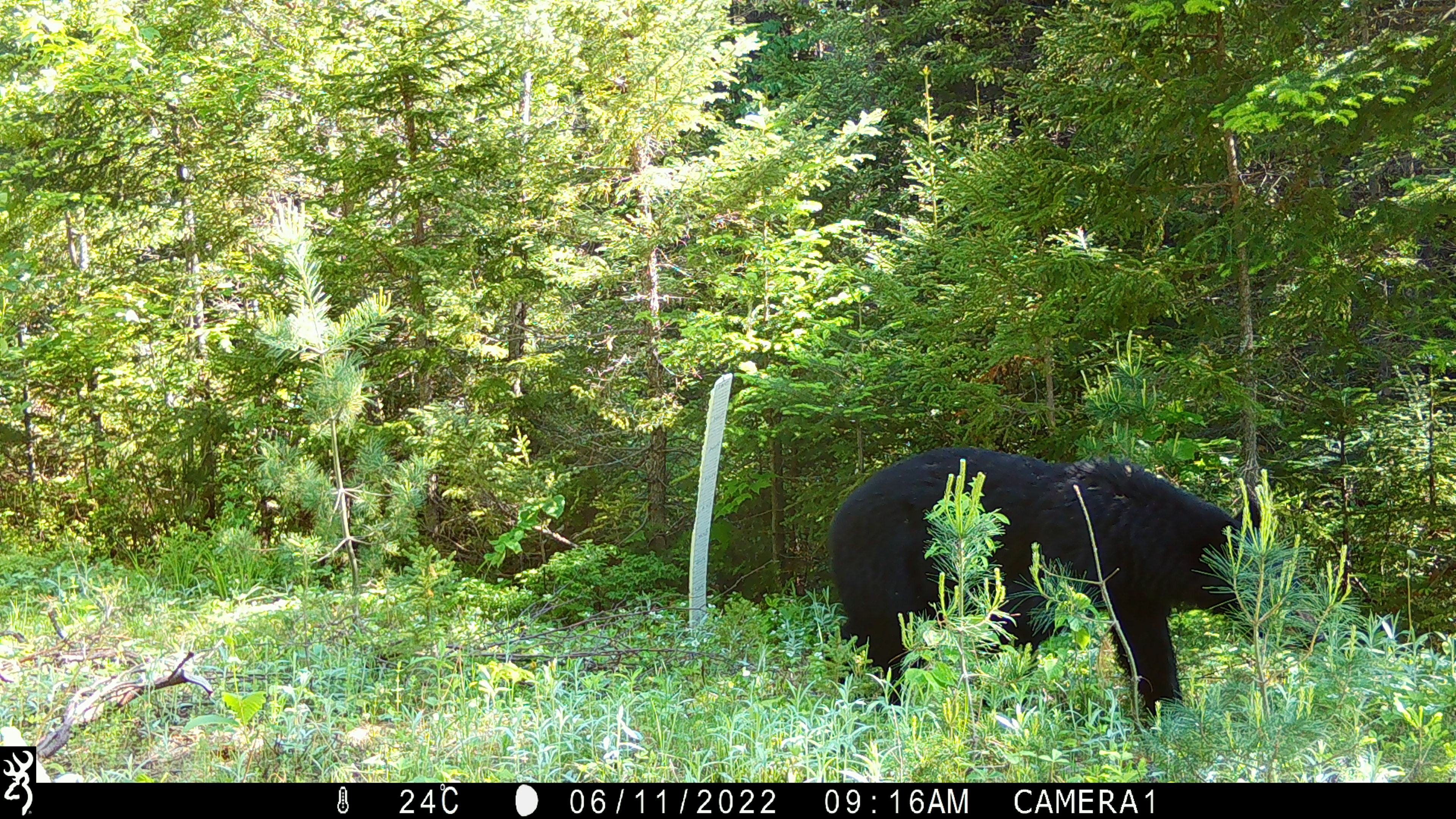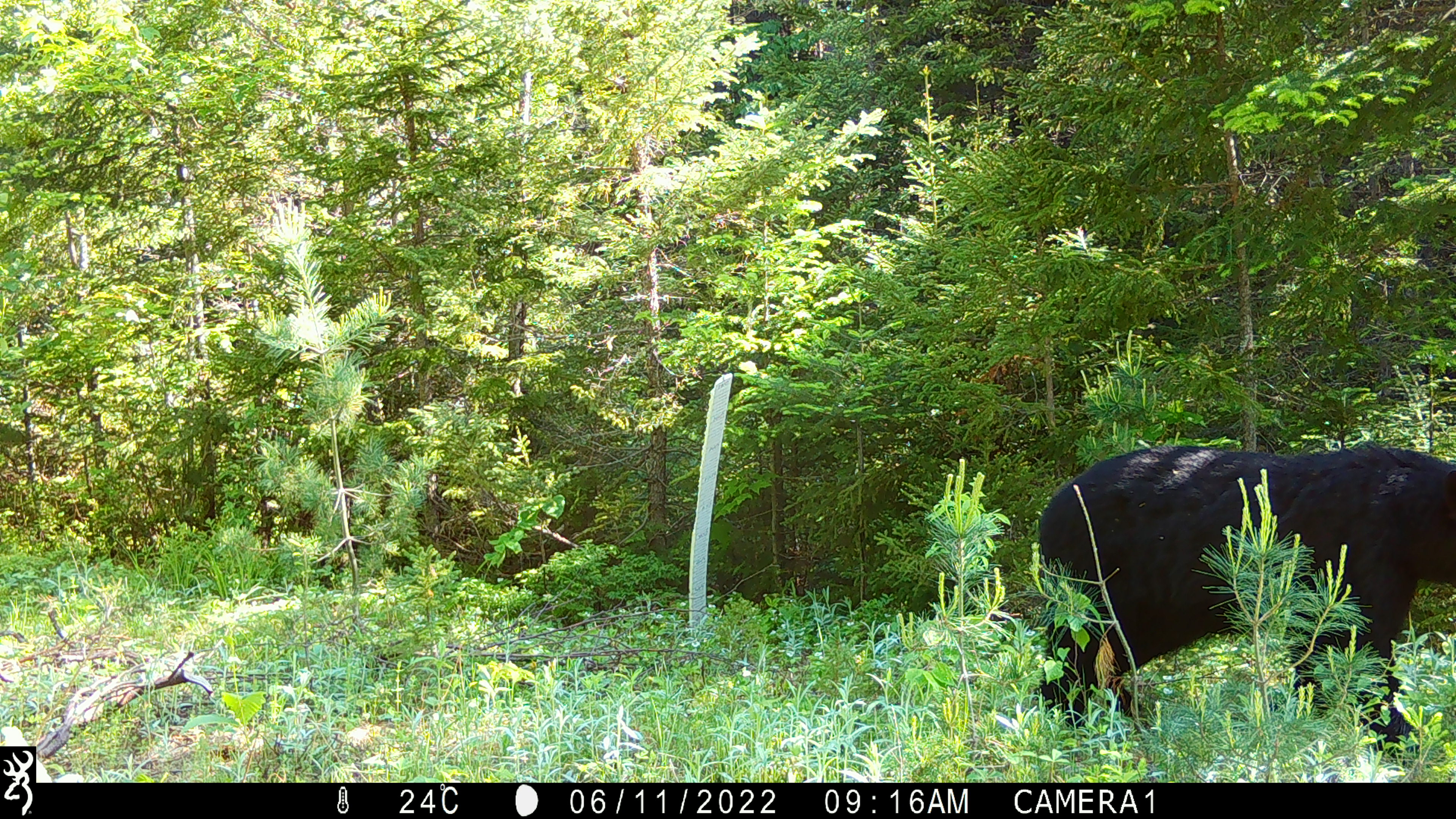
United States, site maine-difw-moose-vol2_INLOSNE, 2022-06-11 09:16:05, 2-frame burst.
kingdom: Animalia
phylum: Chordata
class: Mammalia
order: Carnivora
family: Ursidae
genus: Ursus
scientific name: Ursus americanus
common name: black bear